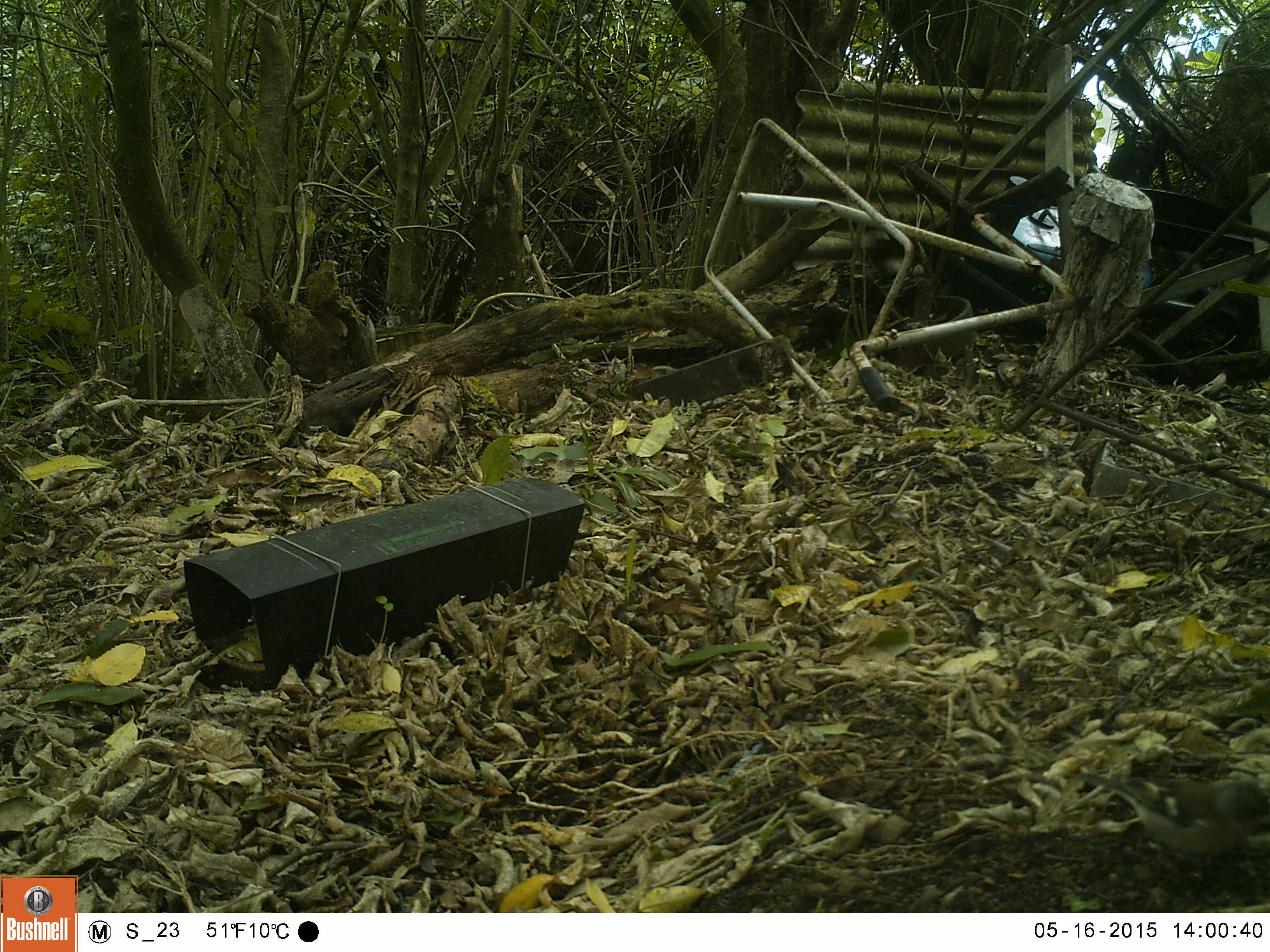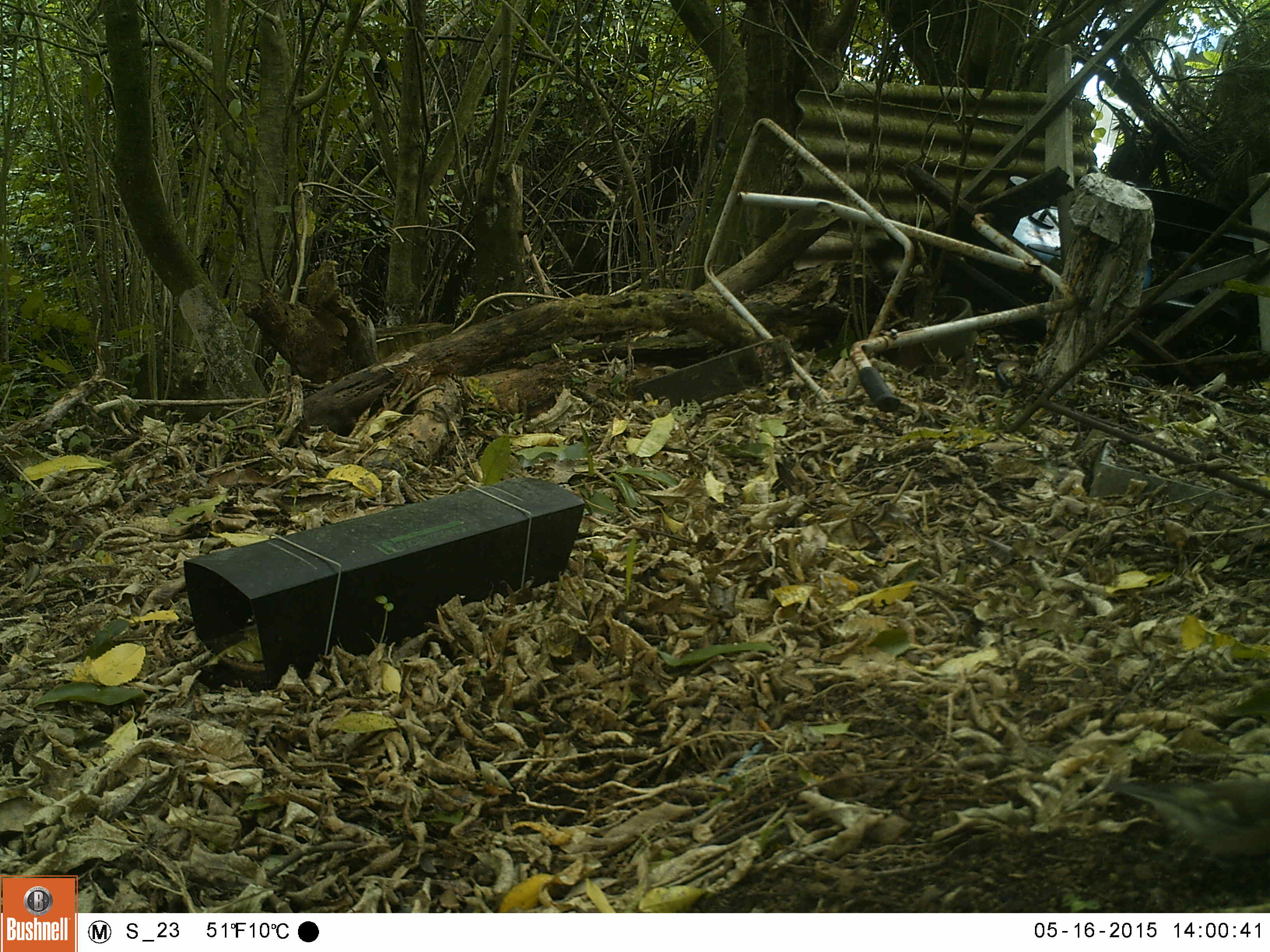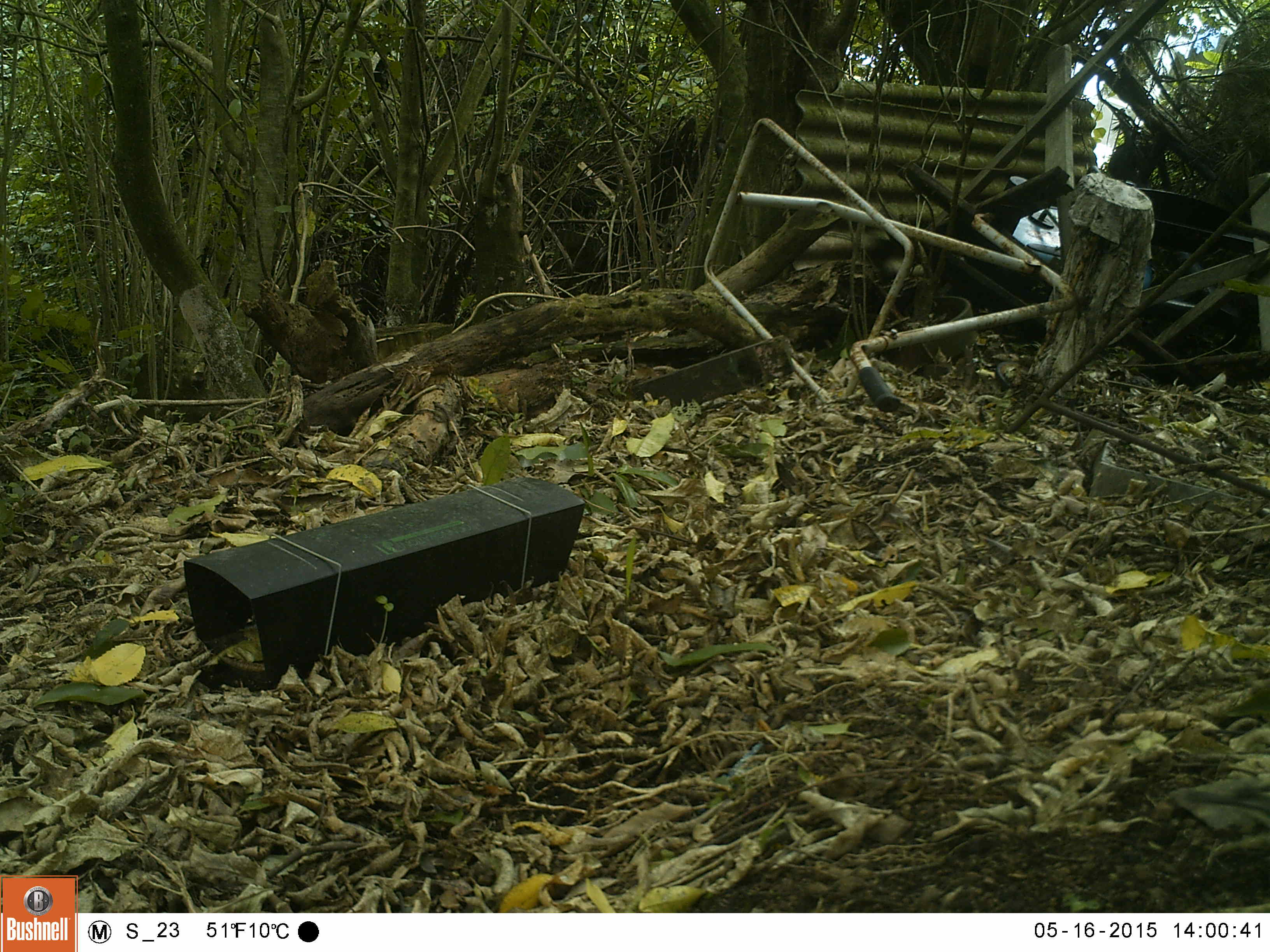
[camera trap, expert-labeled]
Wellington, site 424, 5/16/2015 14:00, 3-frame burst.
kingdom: Animalia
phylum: Chordata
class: Aves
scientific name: Aves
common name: bird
Bird (Aves).